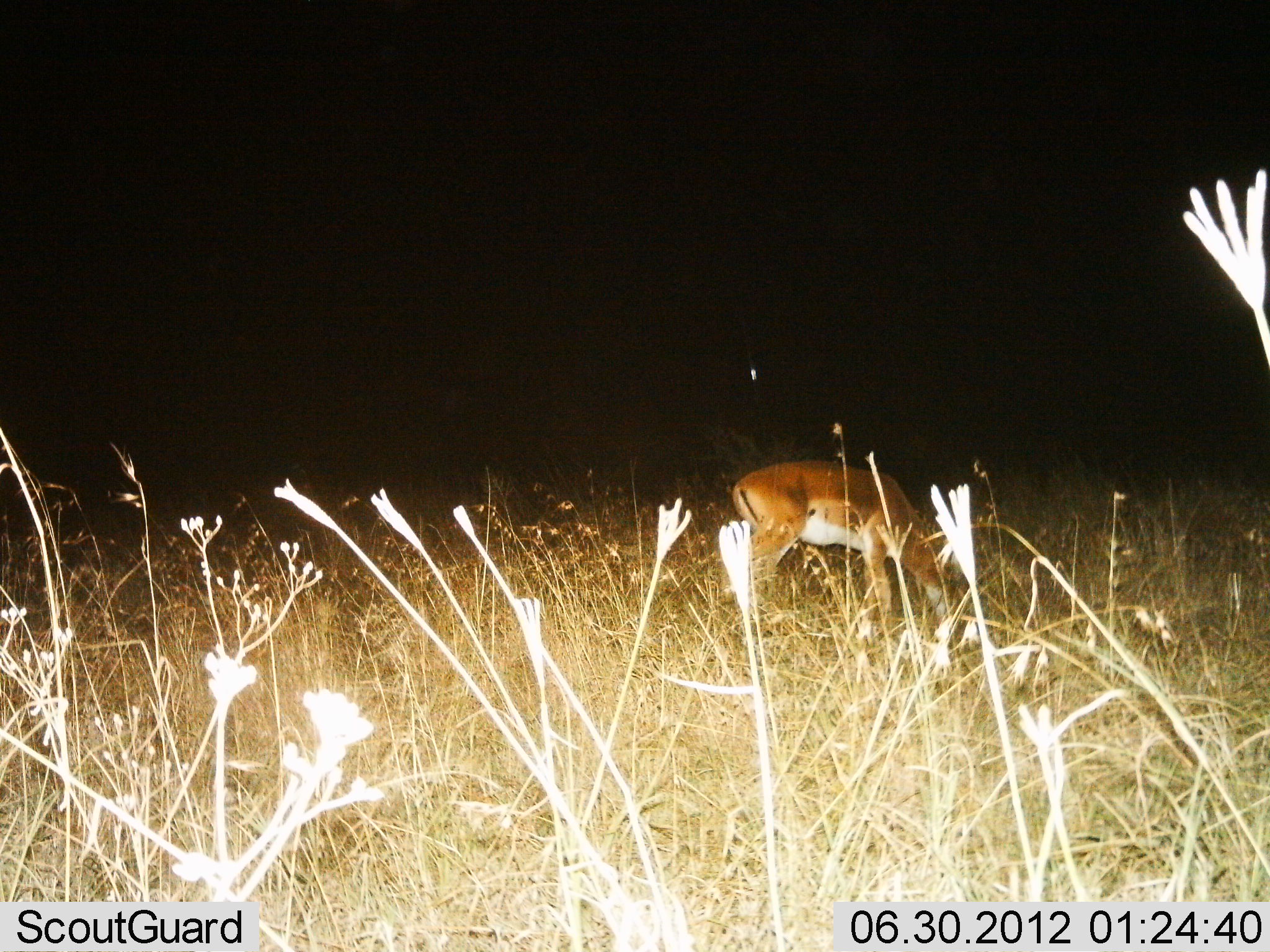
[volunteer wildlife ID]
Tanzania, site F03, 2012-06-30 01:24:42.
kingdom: Animalia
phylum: Chordata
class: Mammalia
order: Artiodactyla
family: Bovidae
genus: Aepyceros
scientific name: Aepyceros melampus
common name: impala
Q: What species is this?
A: Impala (Aepyceros melampus).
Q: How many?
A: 1.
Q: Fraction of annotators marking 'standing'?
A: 40%.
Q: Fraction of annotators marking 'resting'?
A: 0%.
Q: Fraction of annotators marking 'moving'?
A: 0%.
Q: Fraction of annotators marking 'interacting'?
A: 0%.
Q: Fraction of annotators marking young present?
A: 0%.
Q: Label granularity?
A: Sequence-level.